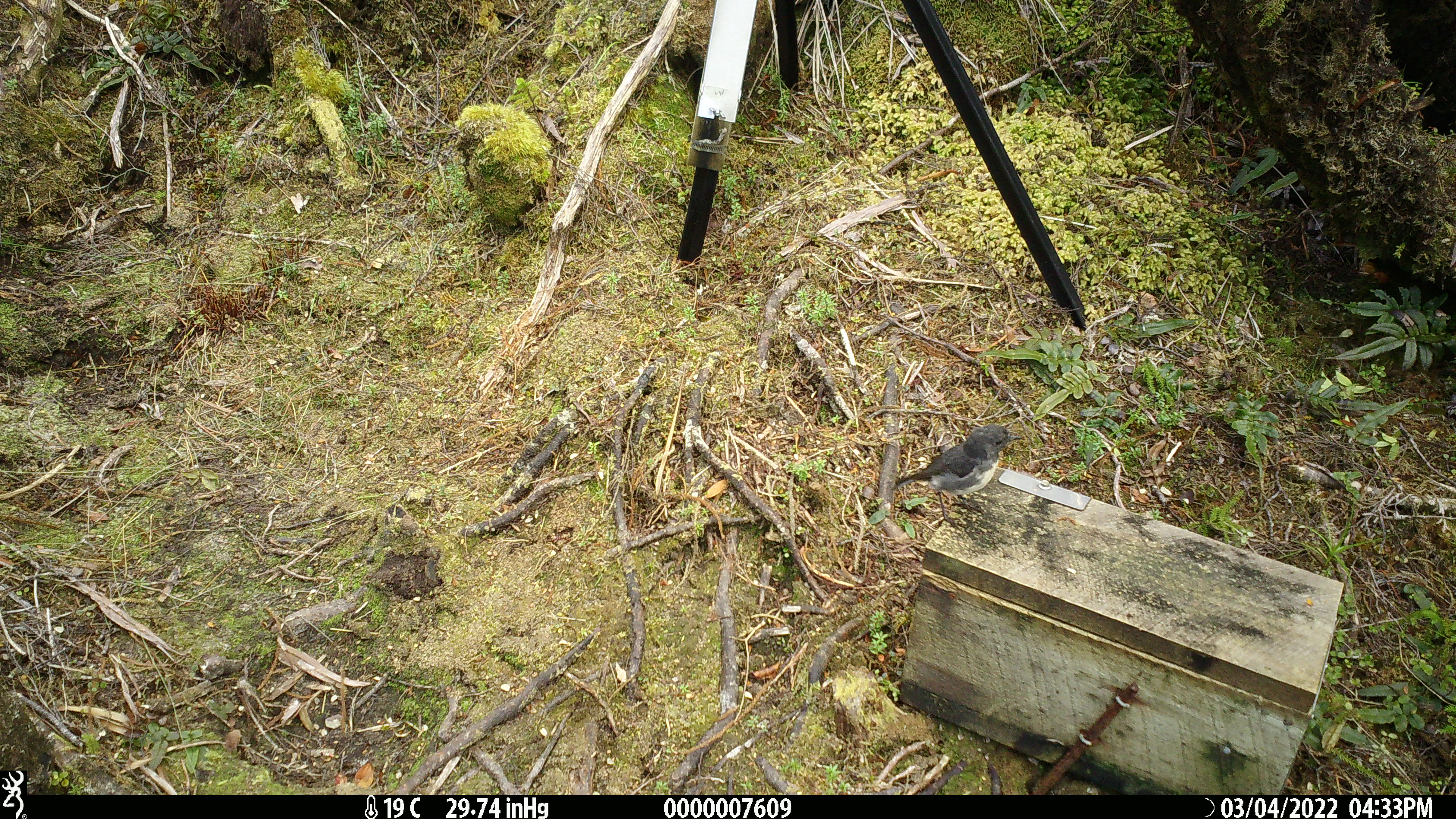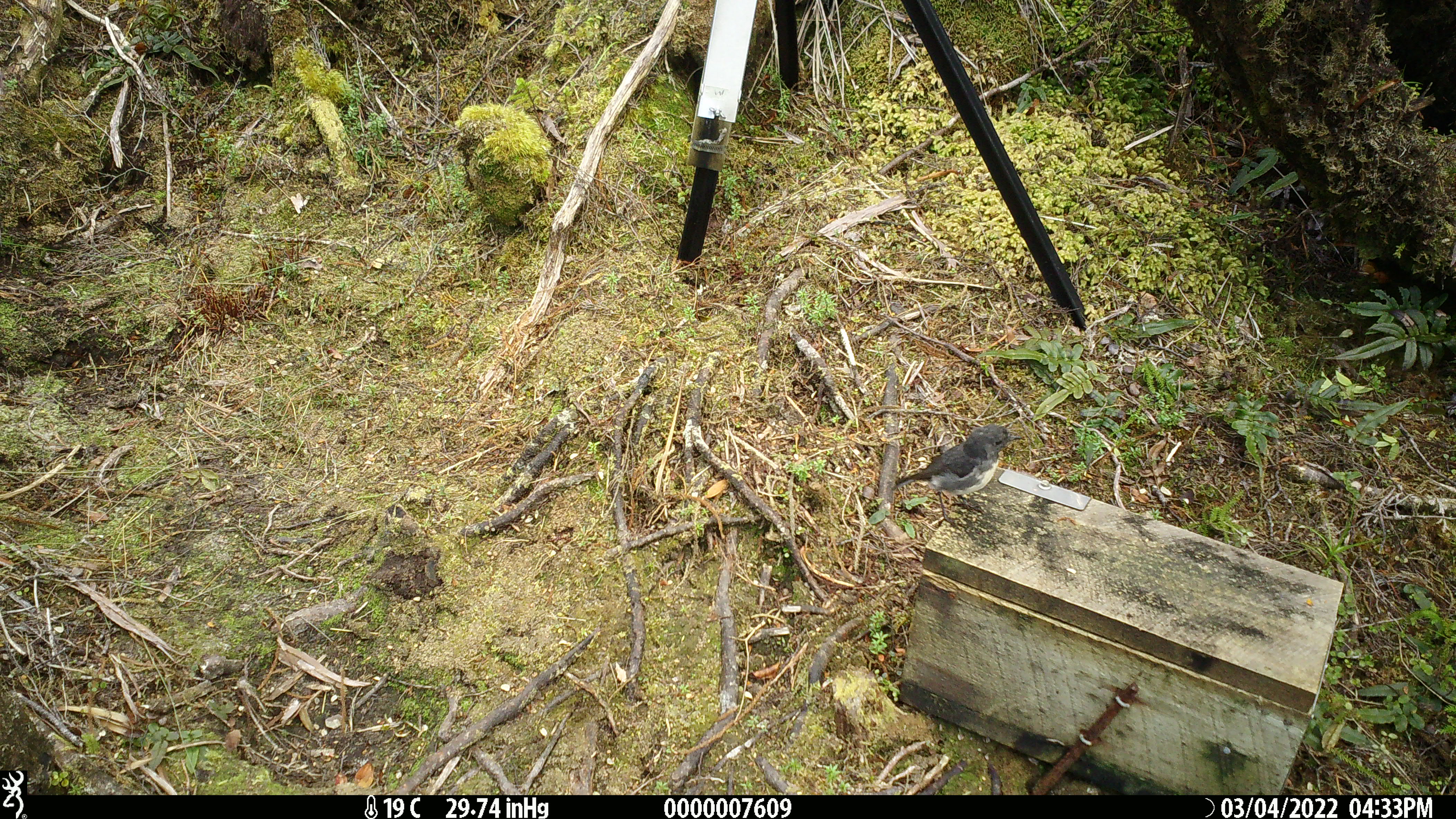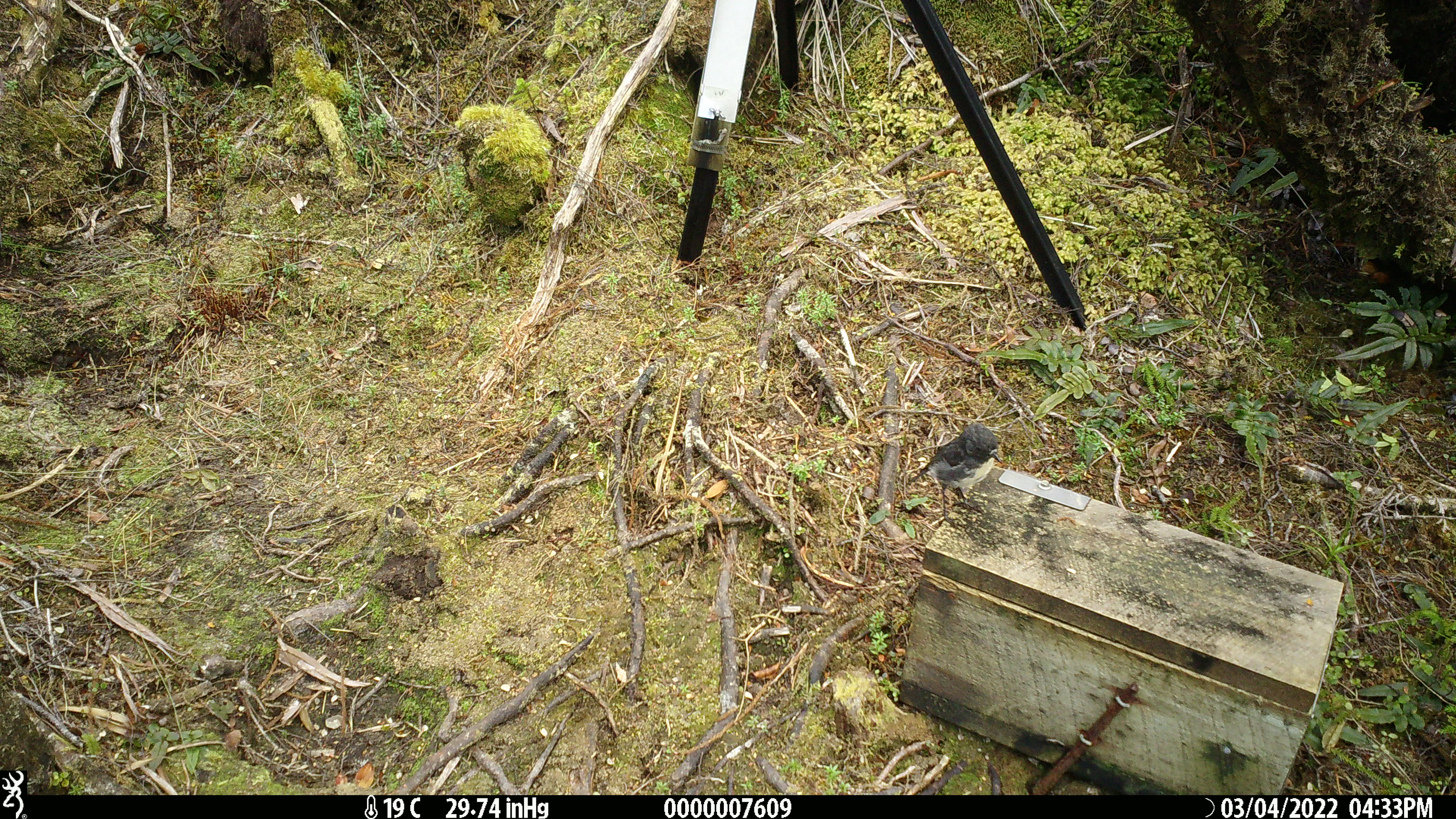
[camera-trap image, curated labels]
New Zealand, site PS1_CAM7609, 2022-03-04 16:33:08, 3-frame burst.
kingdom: Animalia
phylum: Chordata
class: Aves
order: Passeriformes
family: Petroicidae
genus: Petroica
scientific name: Petroica australis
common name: new zealand robin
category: robin